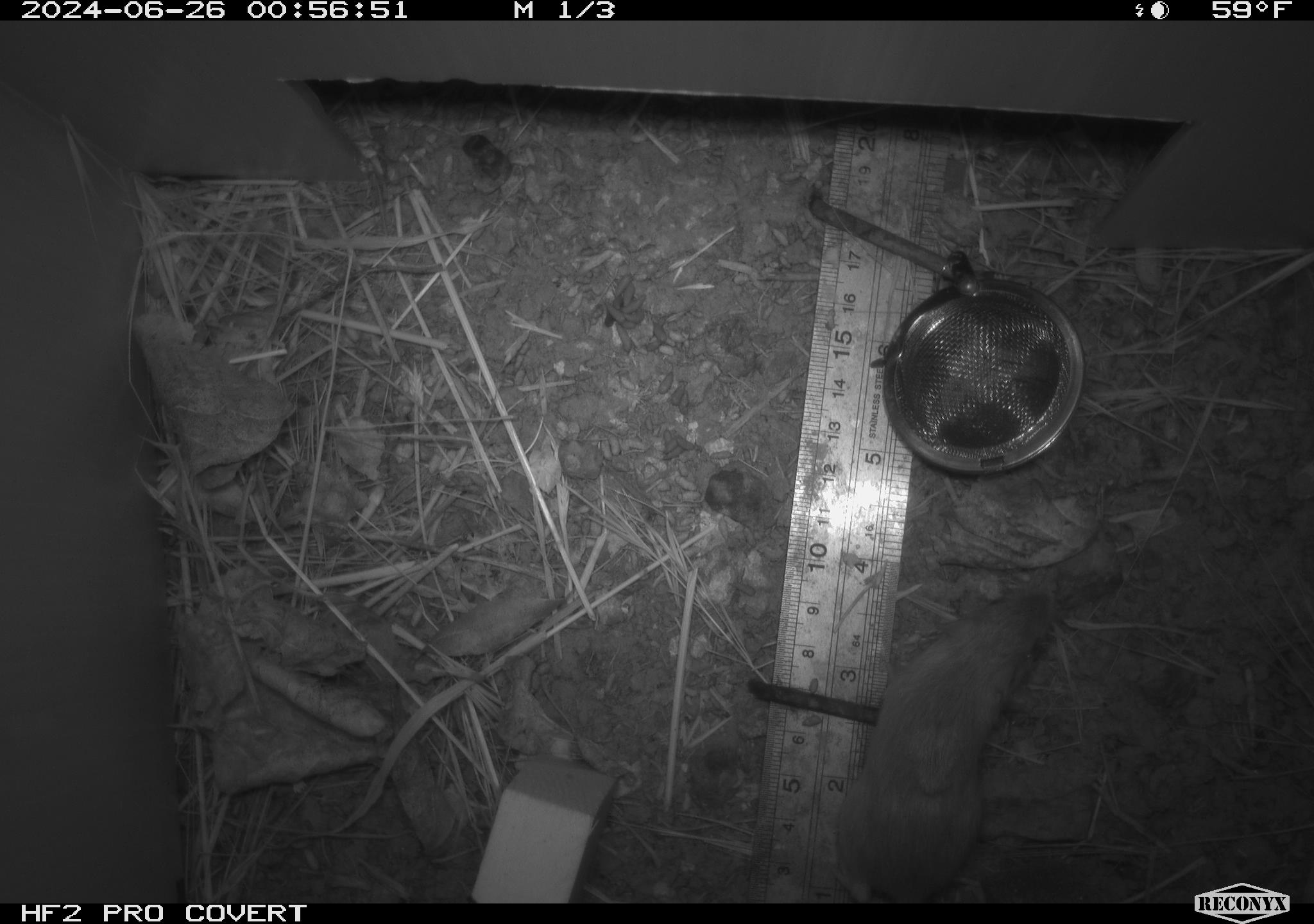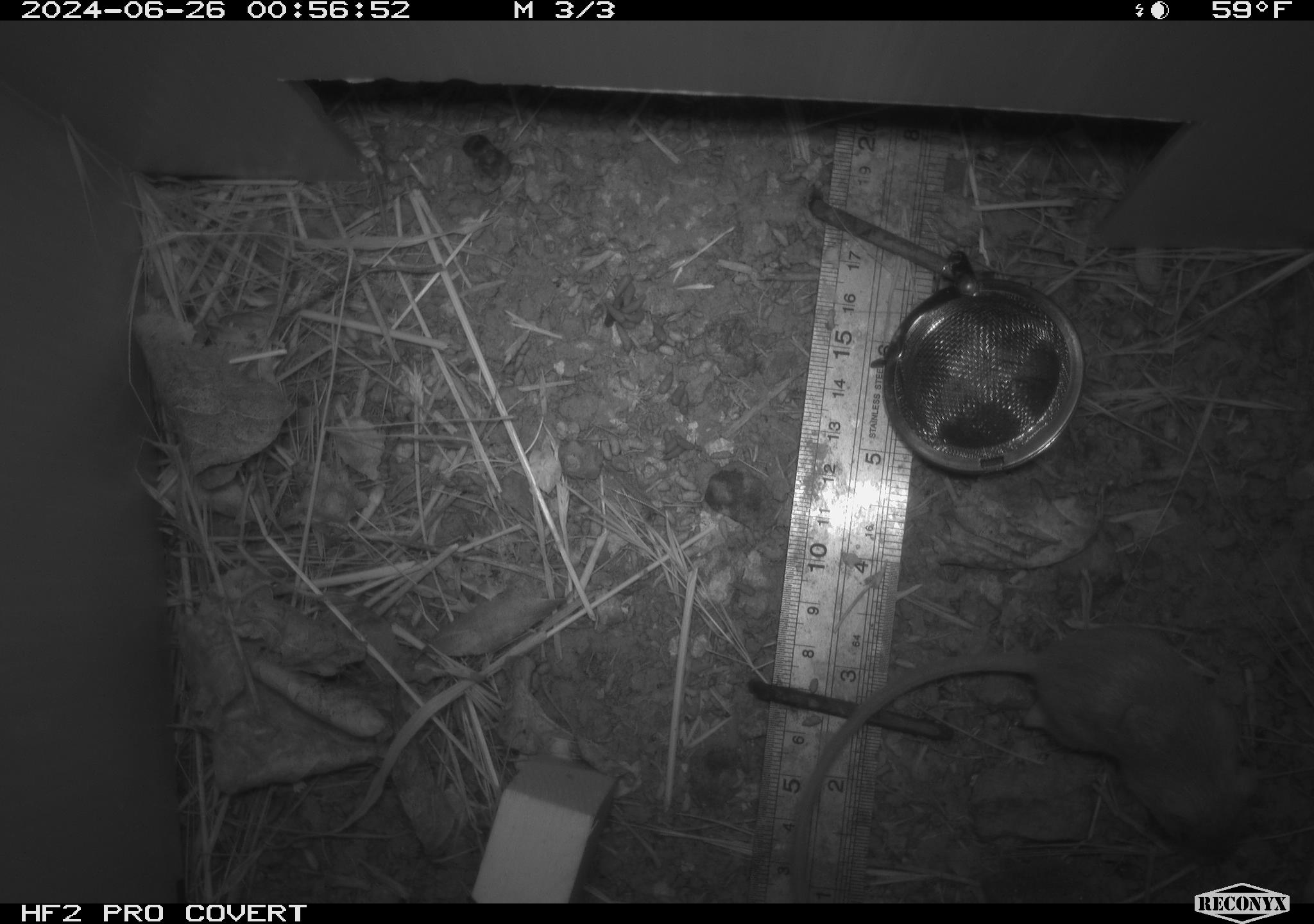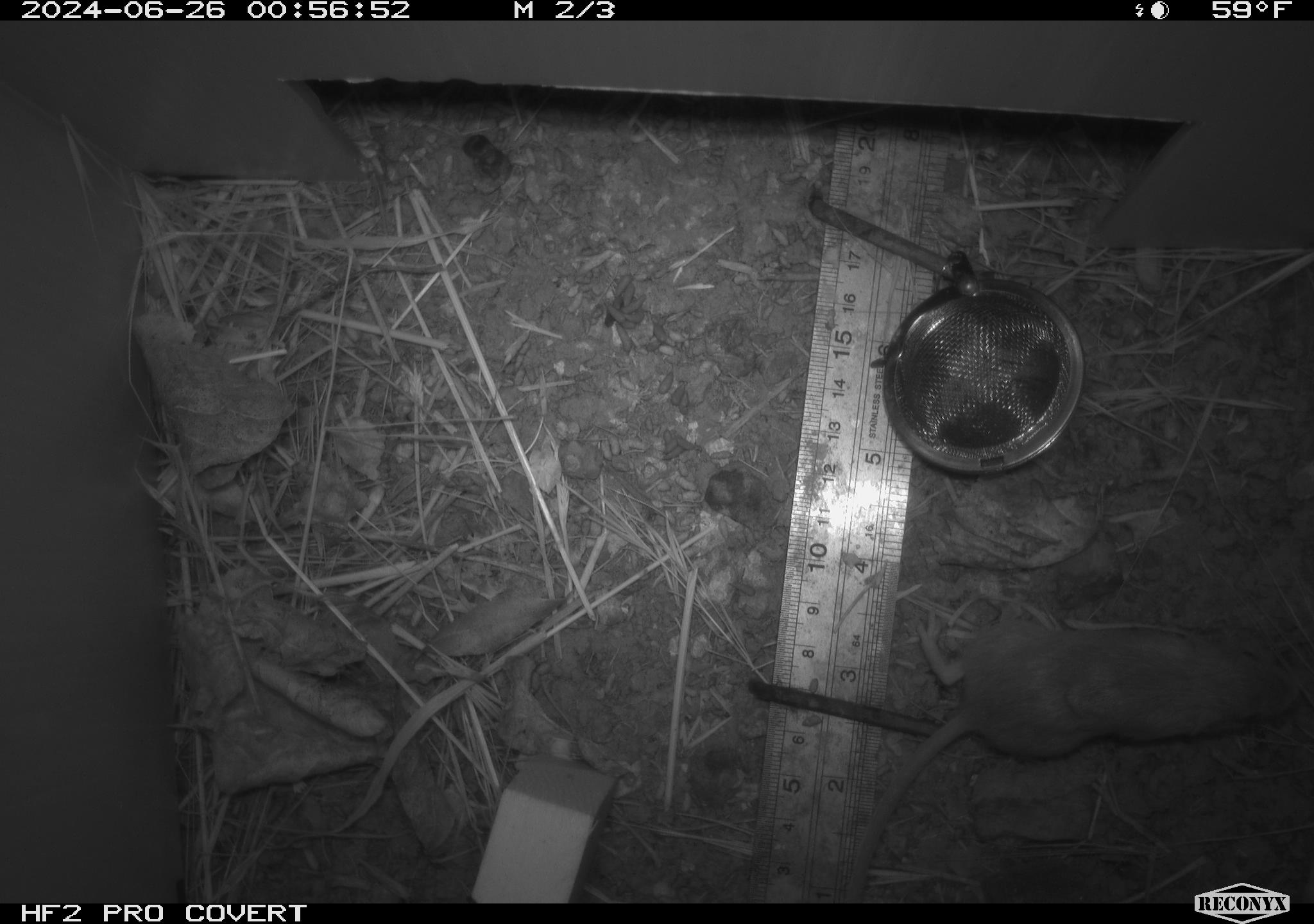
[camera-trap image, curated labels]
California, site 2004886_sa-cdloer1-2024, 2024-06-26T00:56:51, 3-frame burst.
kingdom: Animalia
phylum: Chordata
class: Mammalia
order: Rodentia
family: Heteromyidae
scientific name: Heteromyidae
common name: kangaroo rats and pocket mice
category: heteromyidae family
Heteromyidae family (kangaroo rats and pocket mice) (Heteromyidae).